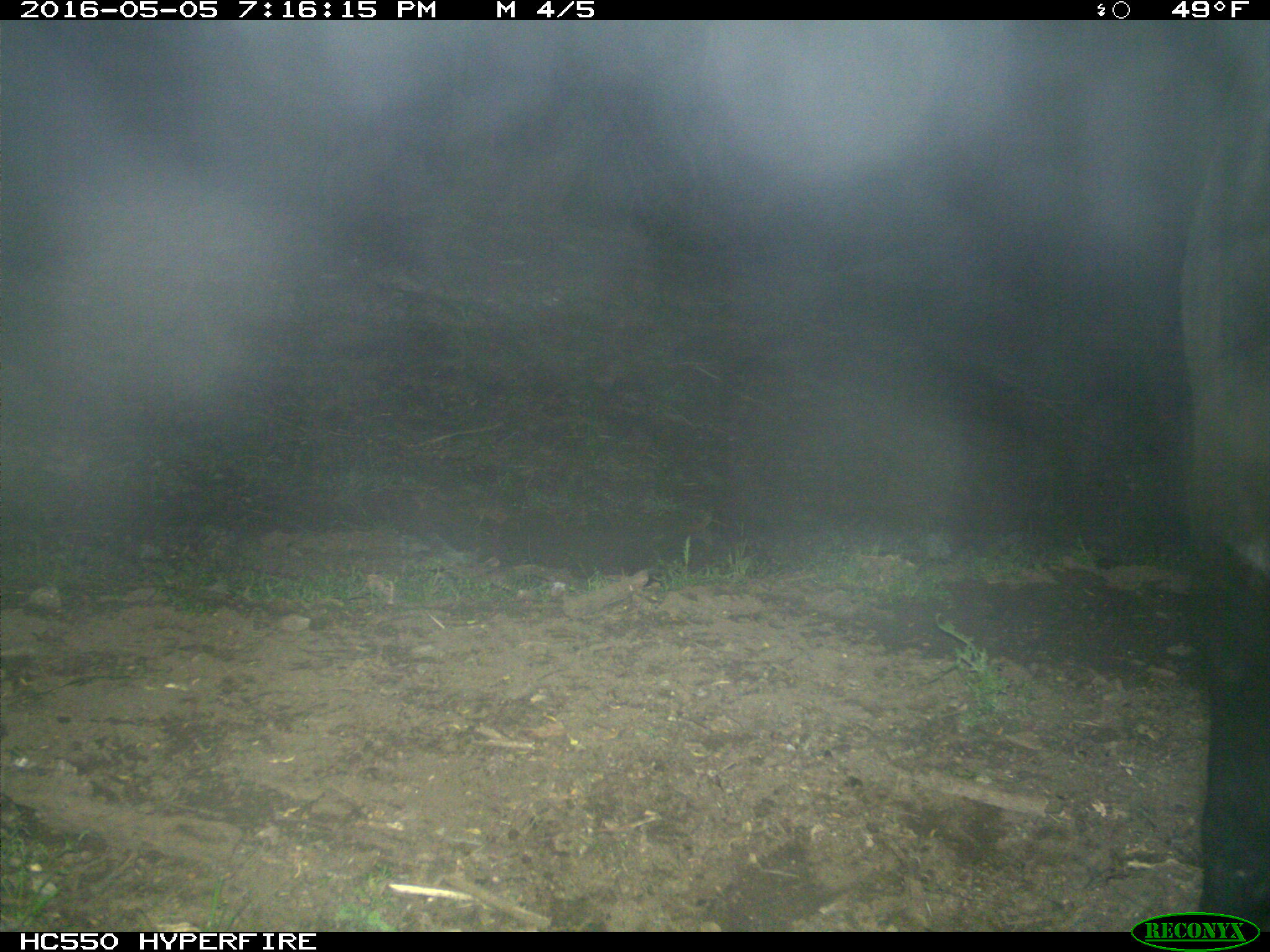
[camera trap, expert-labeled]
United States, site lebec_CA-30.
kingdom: Animalia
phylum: Chordata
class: Mammalia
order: Artiodactyla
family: Bovidae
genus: Bos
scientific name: Bos taurus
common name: domestic cow